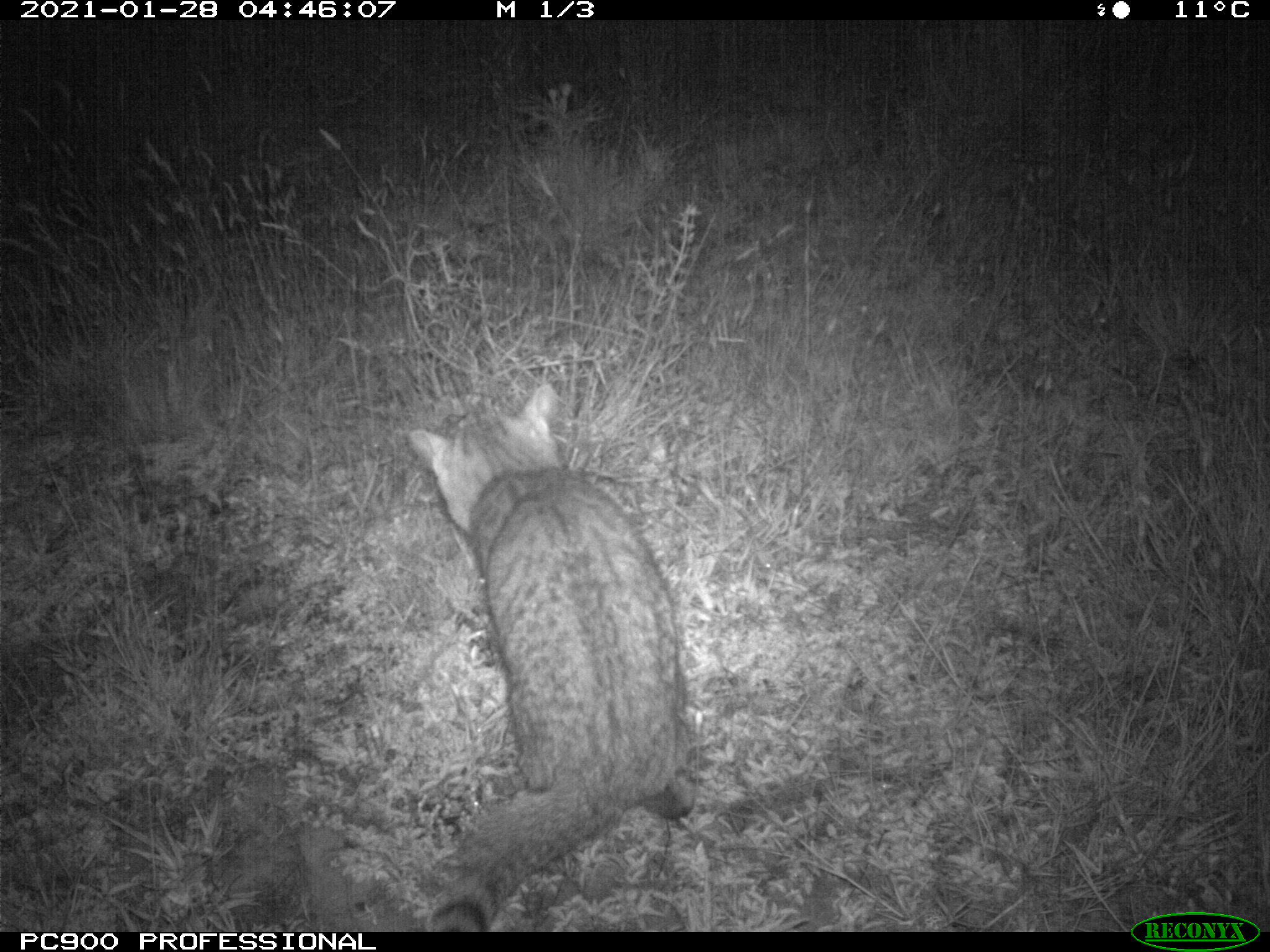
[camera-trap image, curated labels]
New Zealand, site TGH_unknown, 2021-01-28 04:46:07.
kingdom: Animalia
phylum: Chordata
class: Mammalia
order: Carnivora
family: Felidae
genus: Felis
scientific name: Felis catus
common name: domestic cat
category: cat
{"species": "cat (domestic cat) (Felis catus)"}